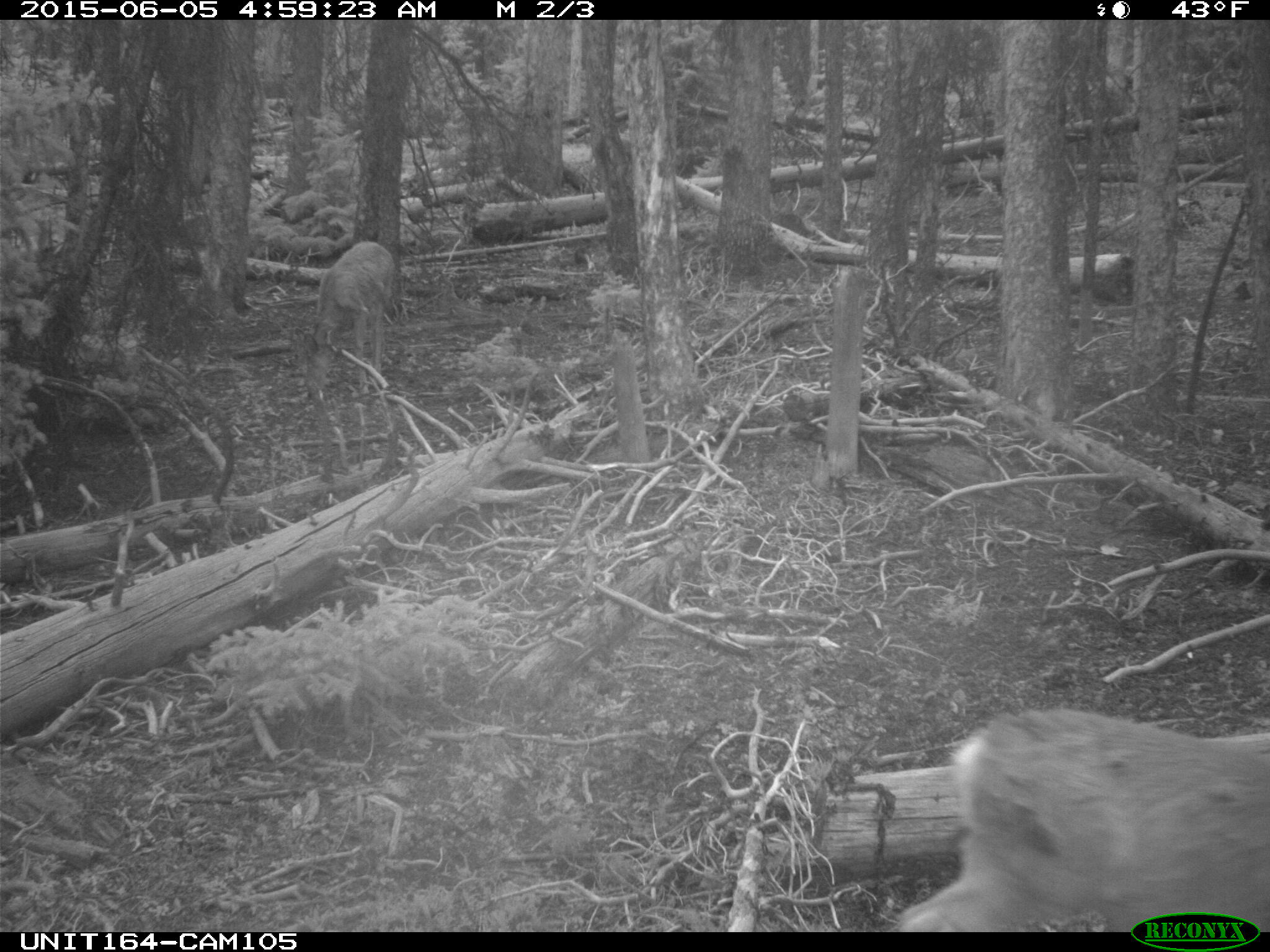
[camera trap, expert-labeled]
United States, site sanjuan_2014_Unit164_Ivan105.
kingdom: Animalia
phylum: Chordata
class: Mammalia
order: Artiodactyla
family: Cervidae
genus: Odocoileus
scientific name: Odocoileus hemionus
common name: mule deer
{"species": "Odocoileus hemionus (mule deer)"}